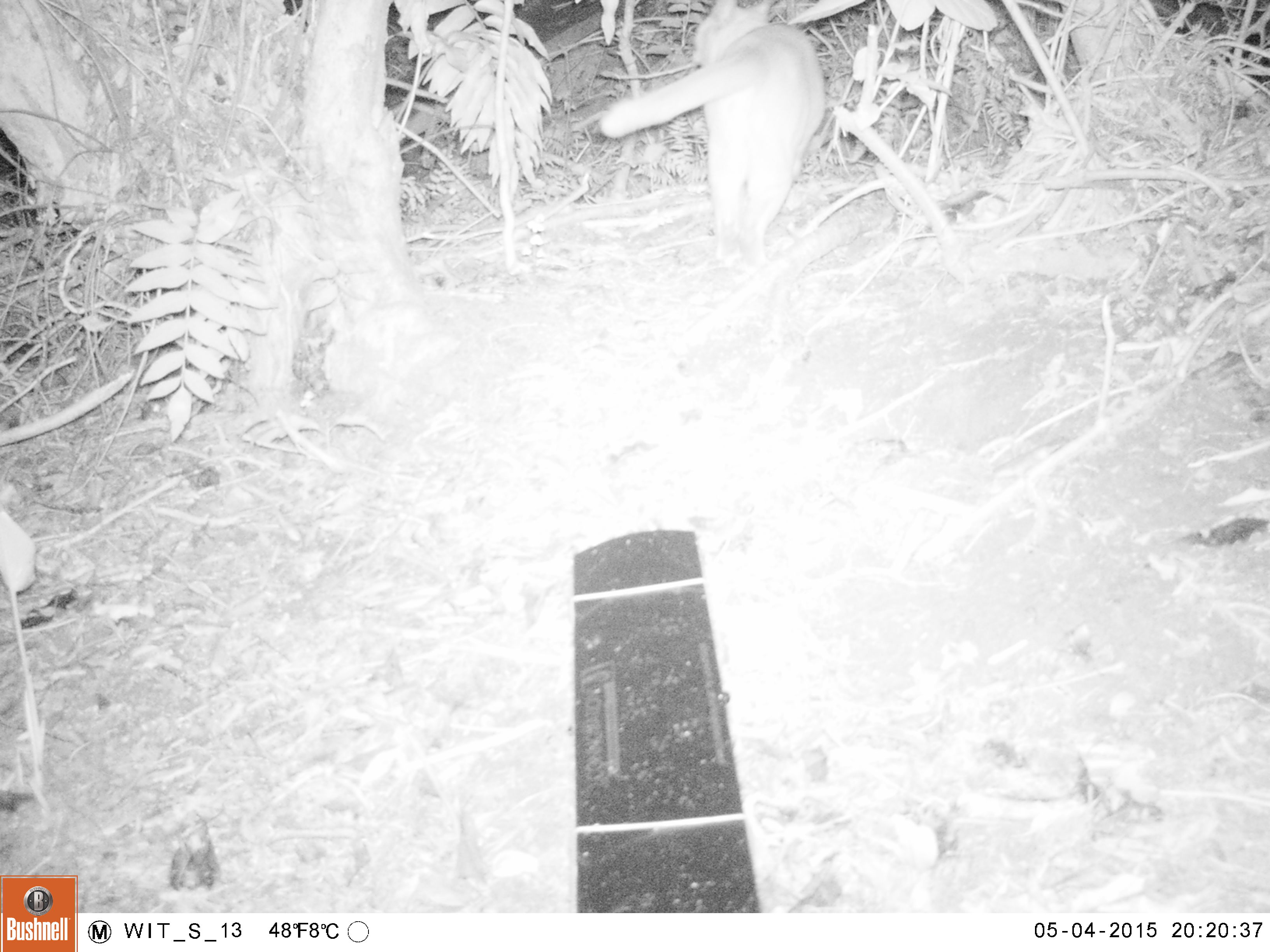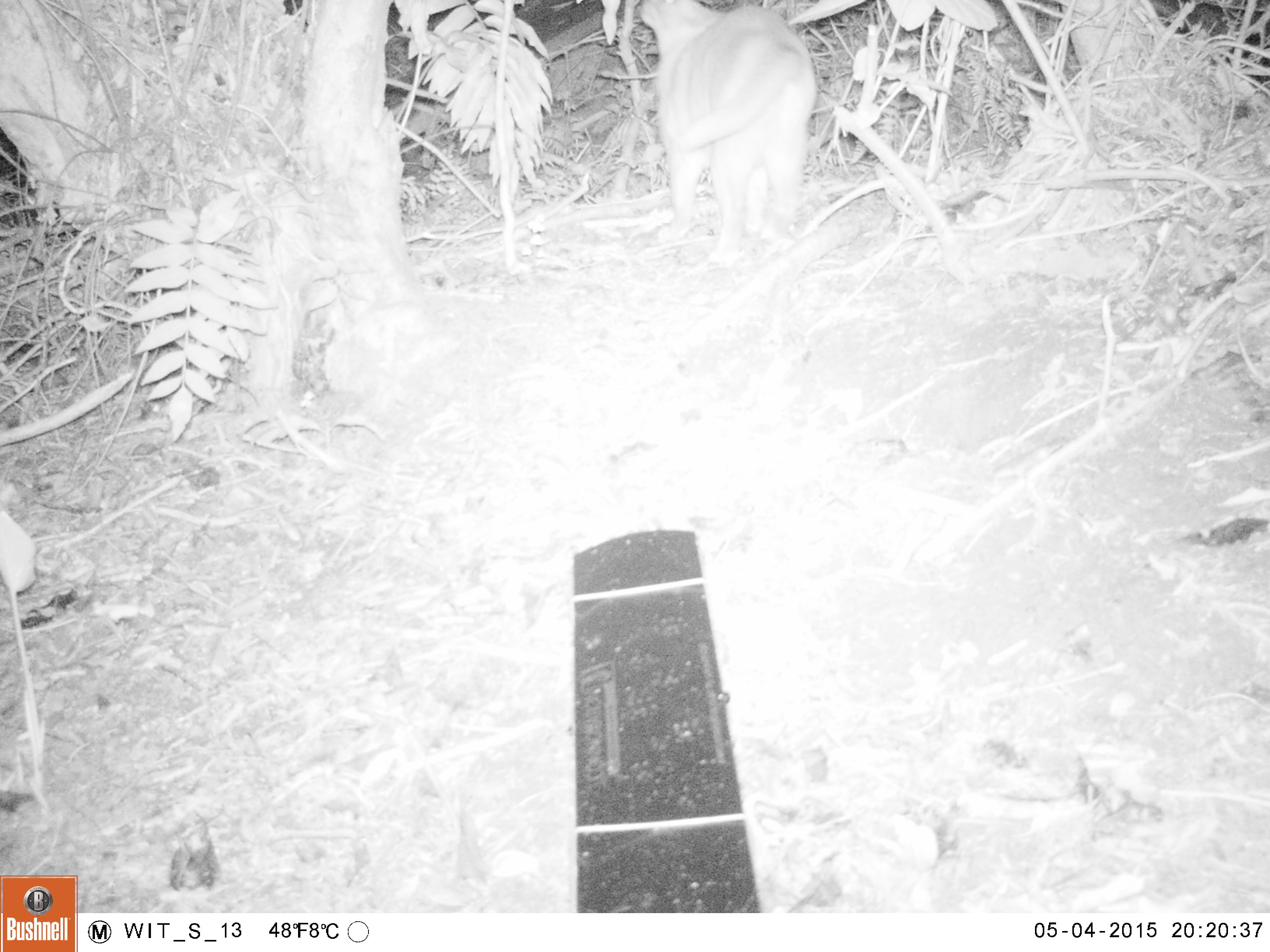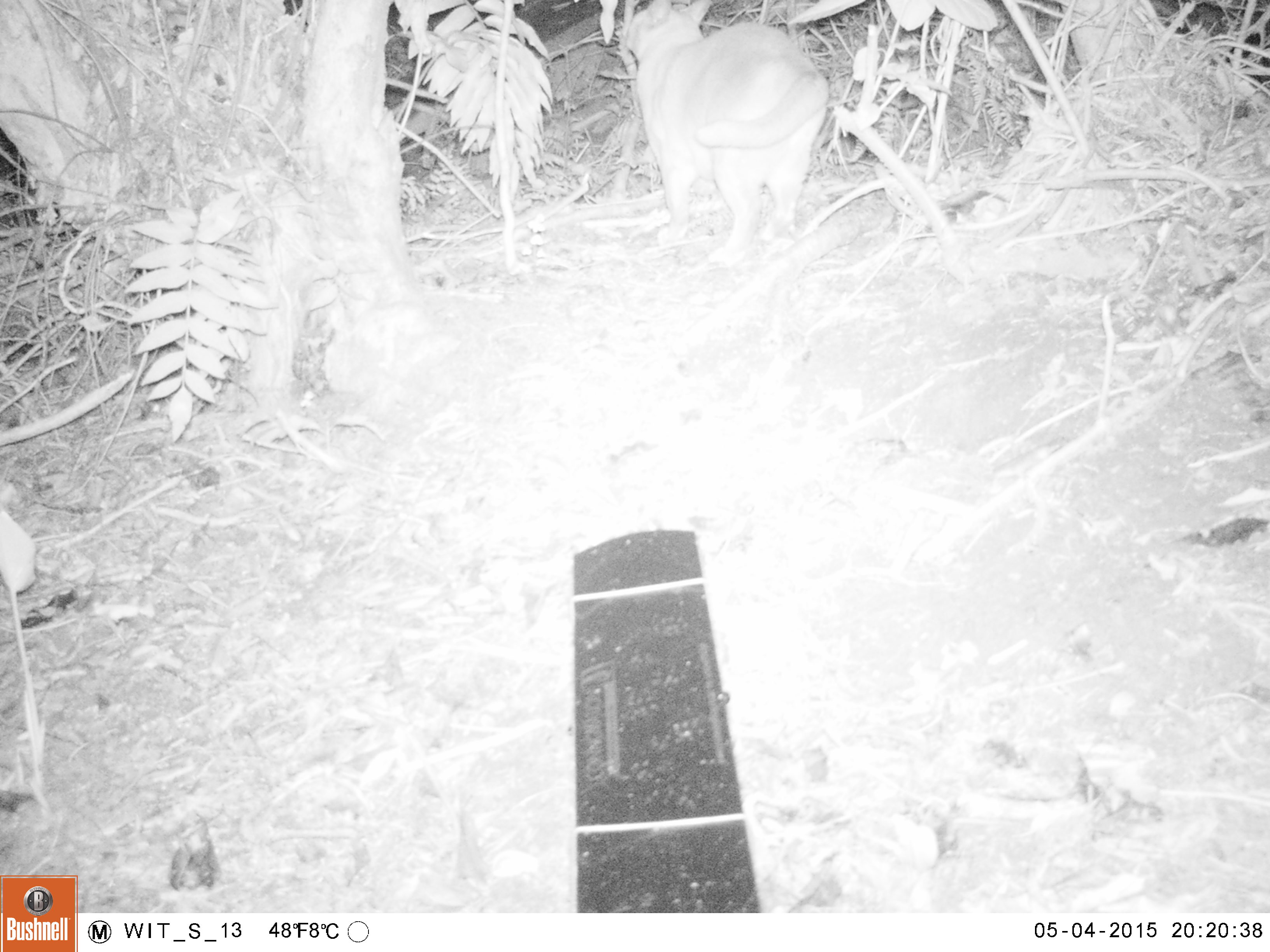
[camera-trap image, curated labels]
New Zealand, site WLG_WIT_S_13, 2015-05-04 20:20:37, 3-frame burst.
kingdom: Animalia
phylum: Chordata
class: Mammalia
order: Carnivora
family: Felidae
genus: Felis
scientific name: Felis catus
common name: domestic cat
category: cat